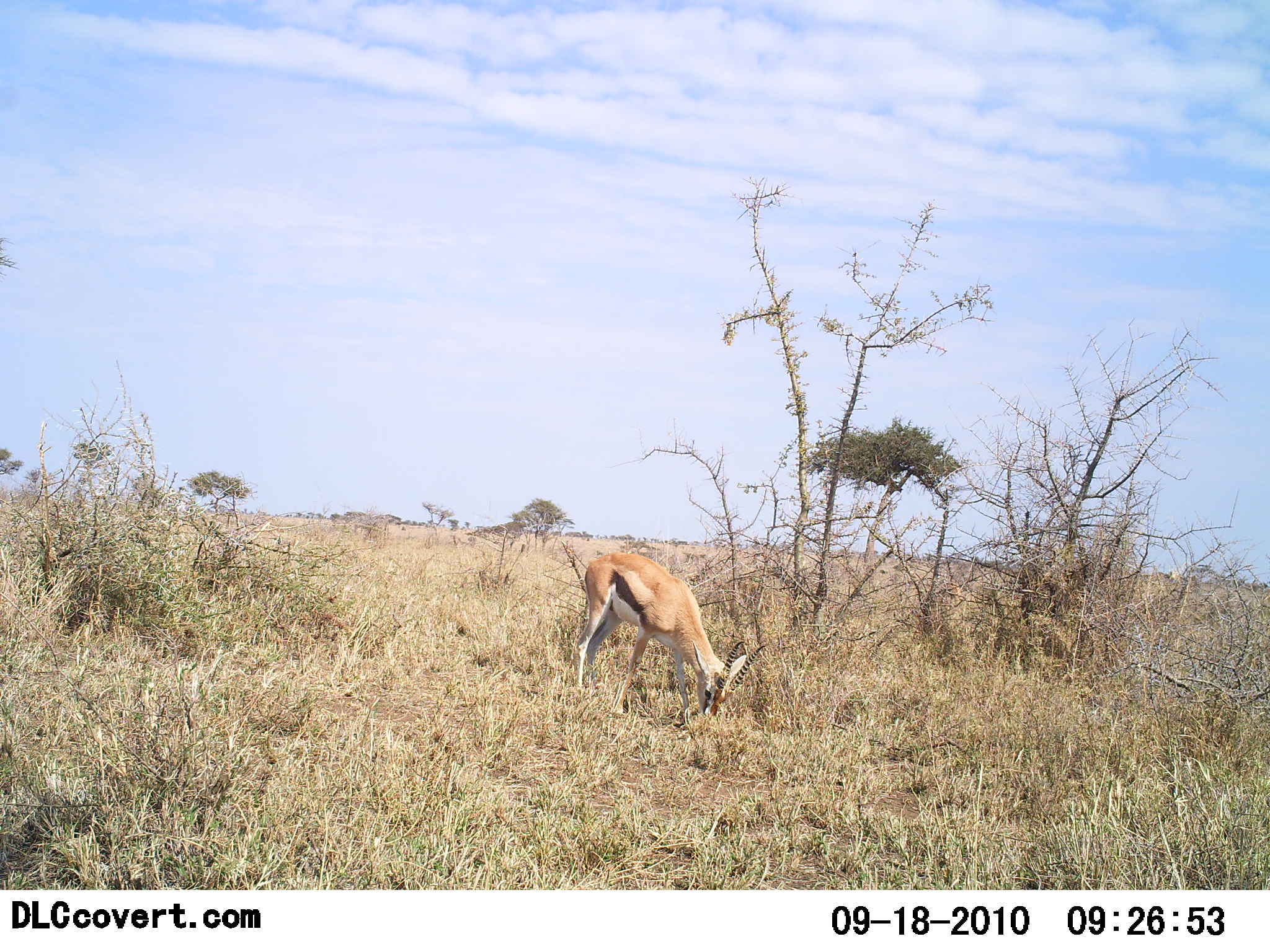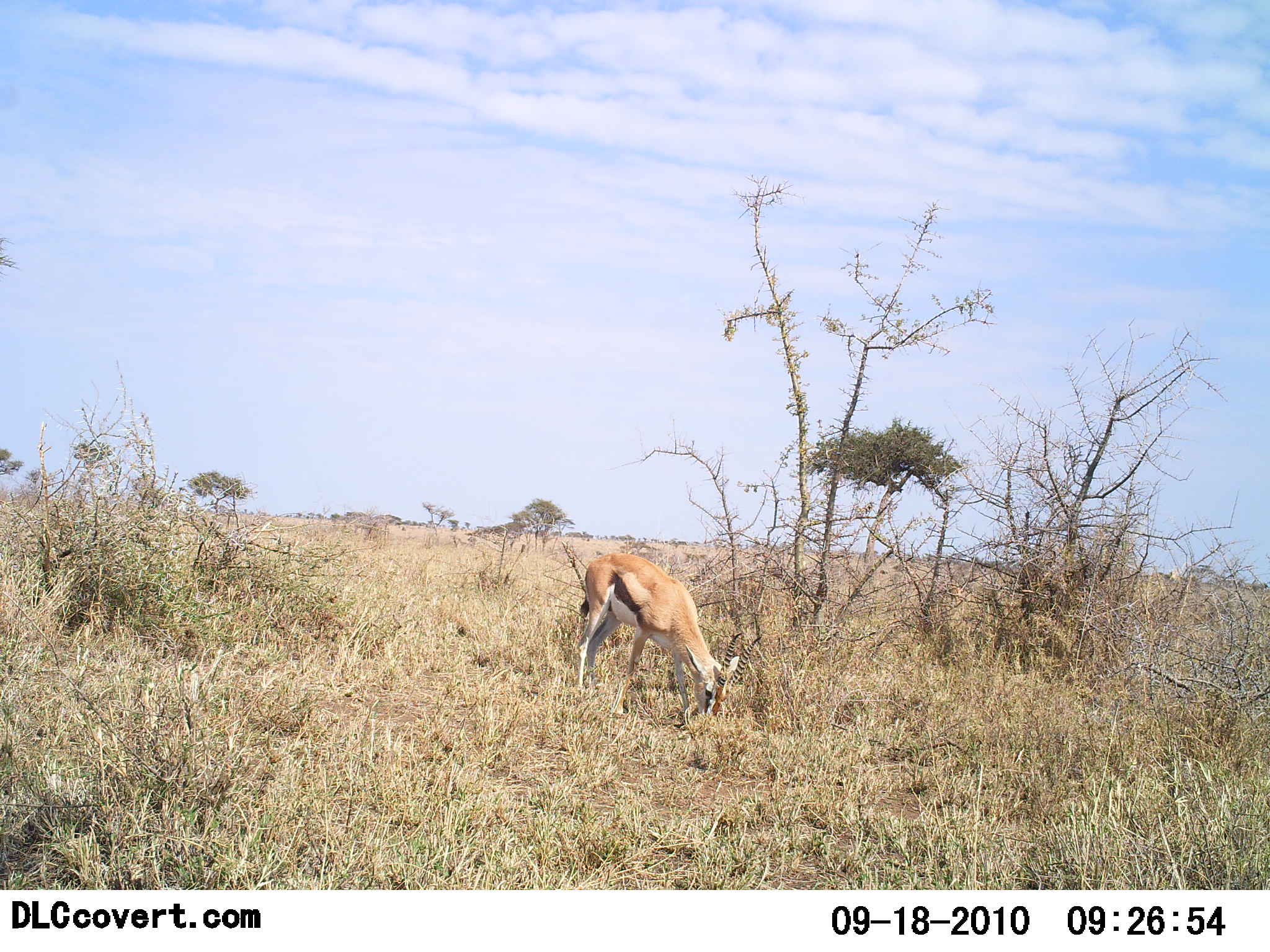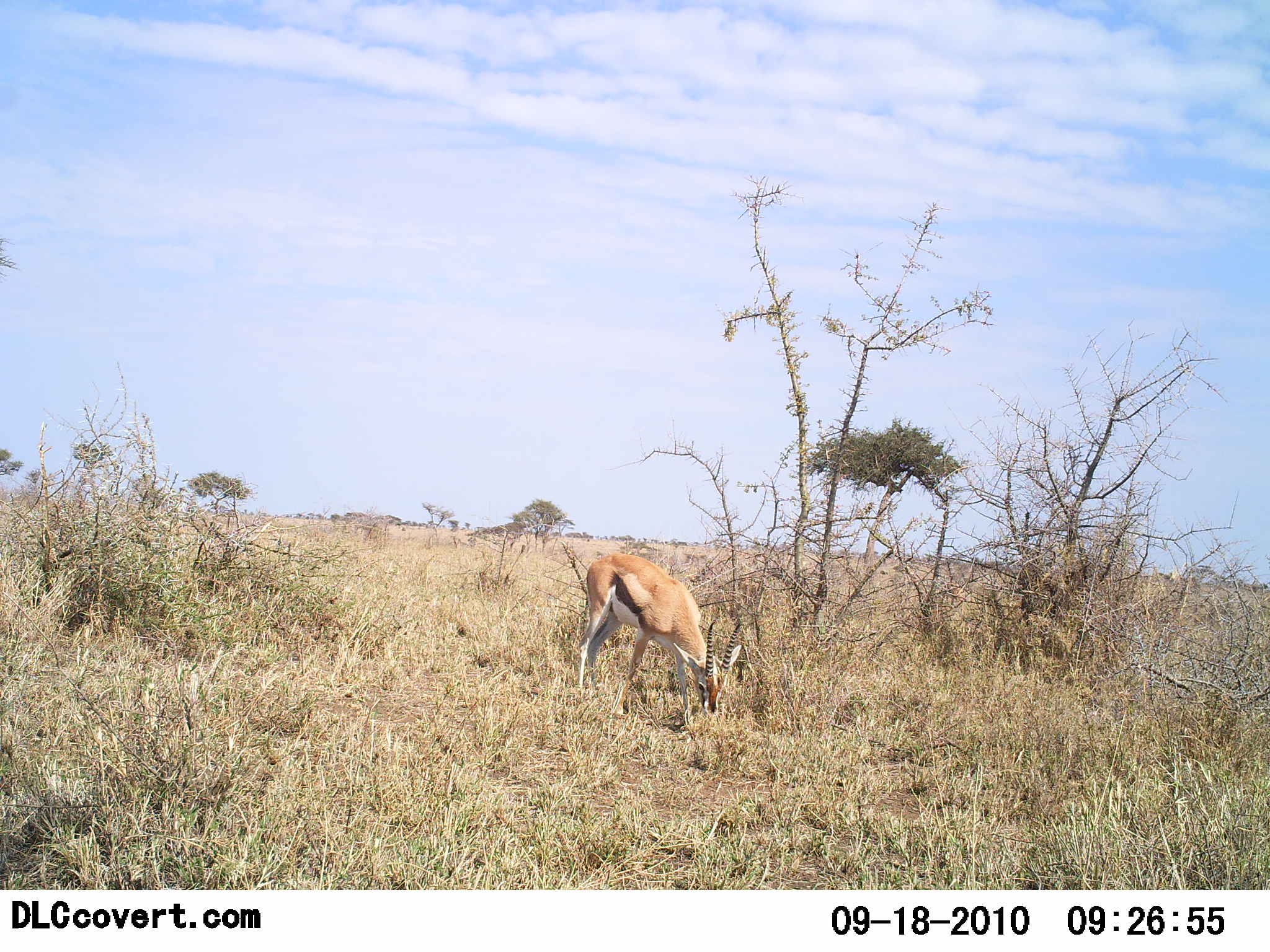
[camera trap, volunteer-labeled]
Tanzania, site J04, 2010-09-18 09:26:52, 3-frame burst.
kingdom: Animalia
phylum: Chordata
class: Mammalia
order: Artiodactyla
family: Bovidae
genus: Eudorcas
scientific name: Eudorcas thomsonii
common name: thomson's gazelle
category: gazellethomsons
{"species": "gazellethomsons (thomson's gazelle) (Eudorcas thomsonii)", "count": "1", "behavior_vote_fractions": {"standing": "9%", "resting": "9%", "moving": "0%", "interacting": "0%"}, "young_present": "0%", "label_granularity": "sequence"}